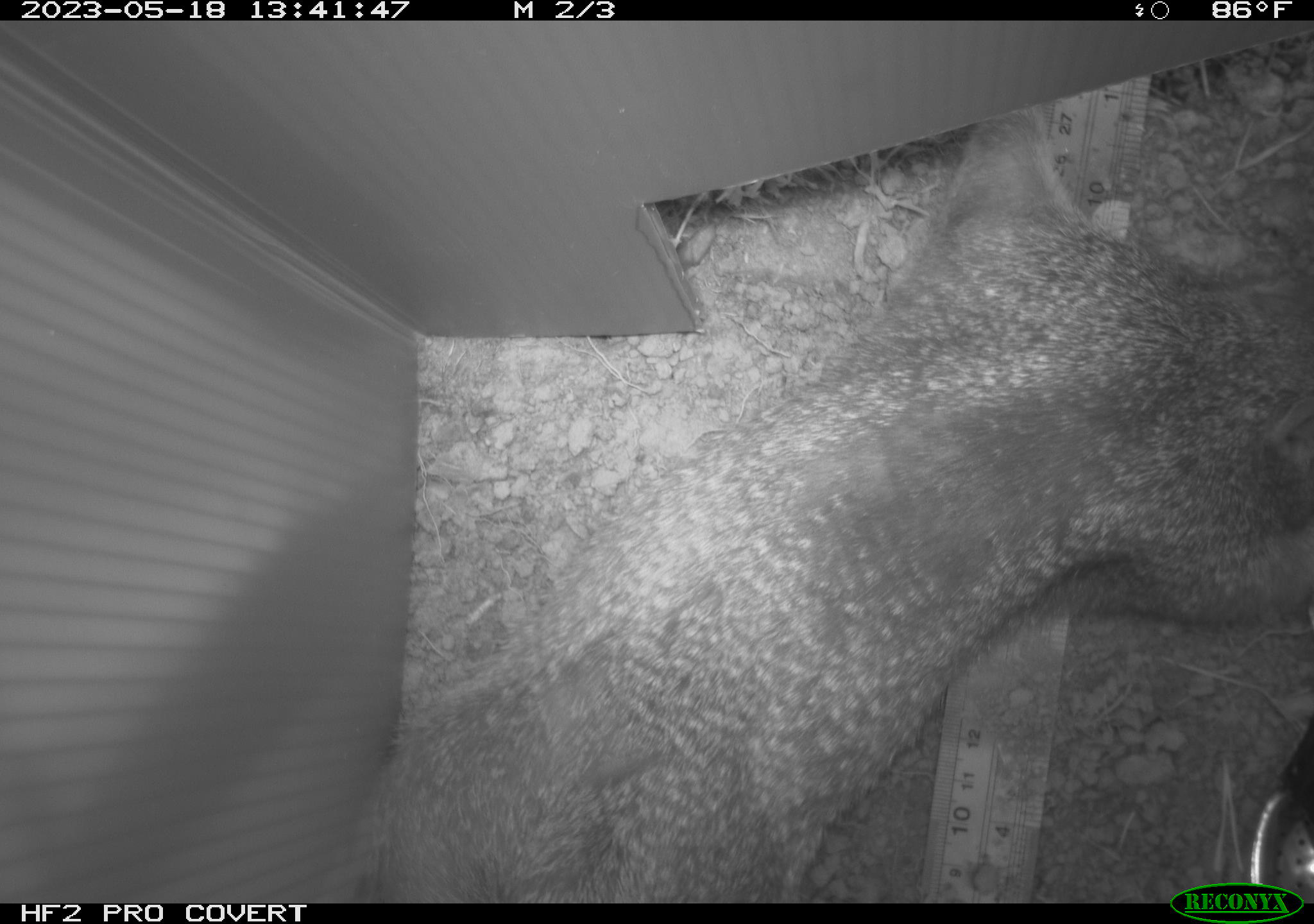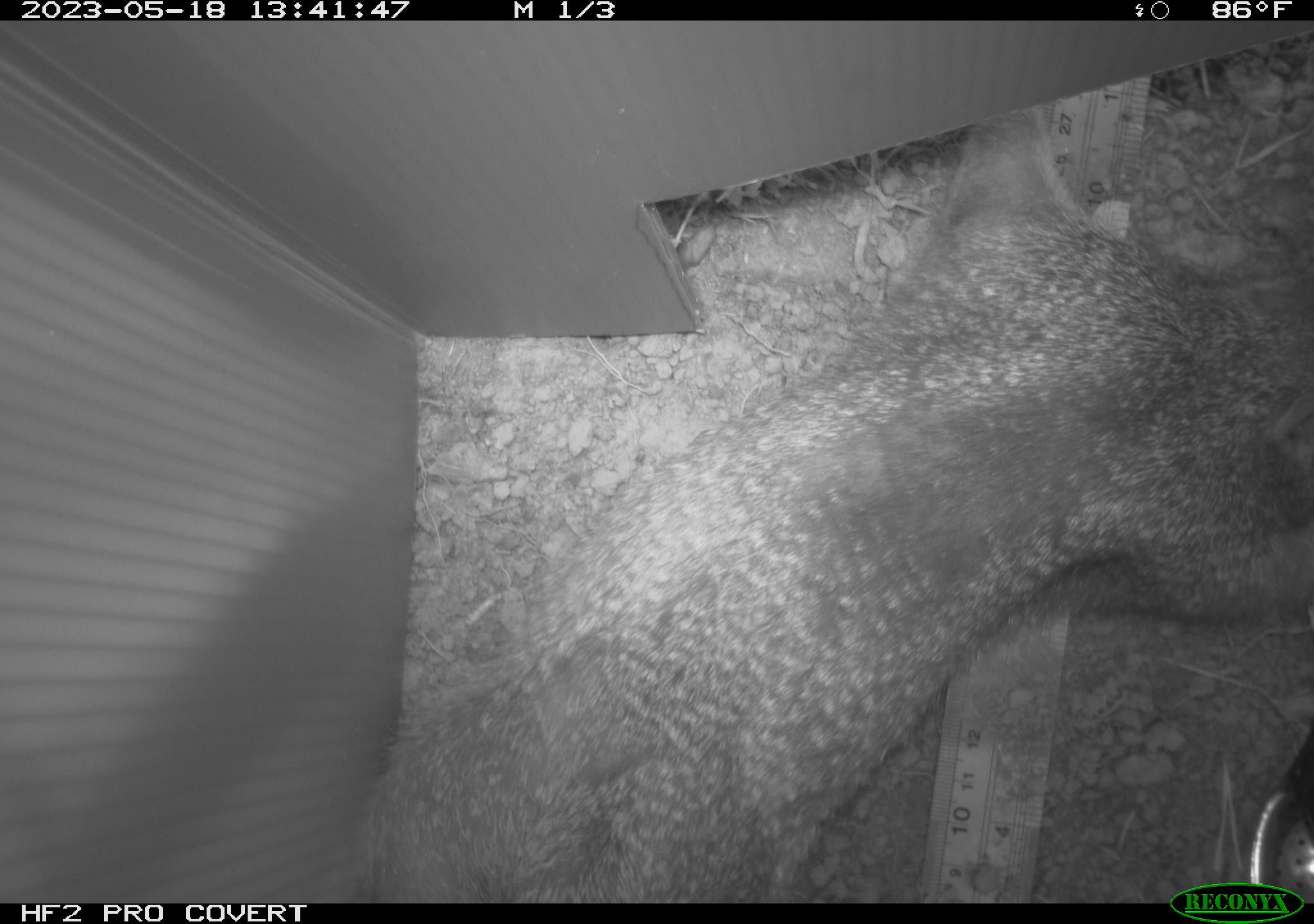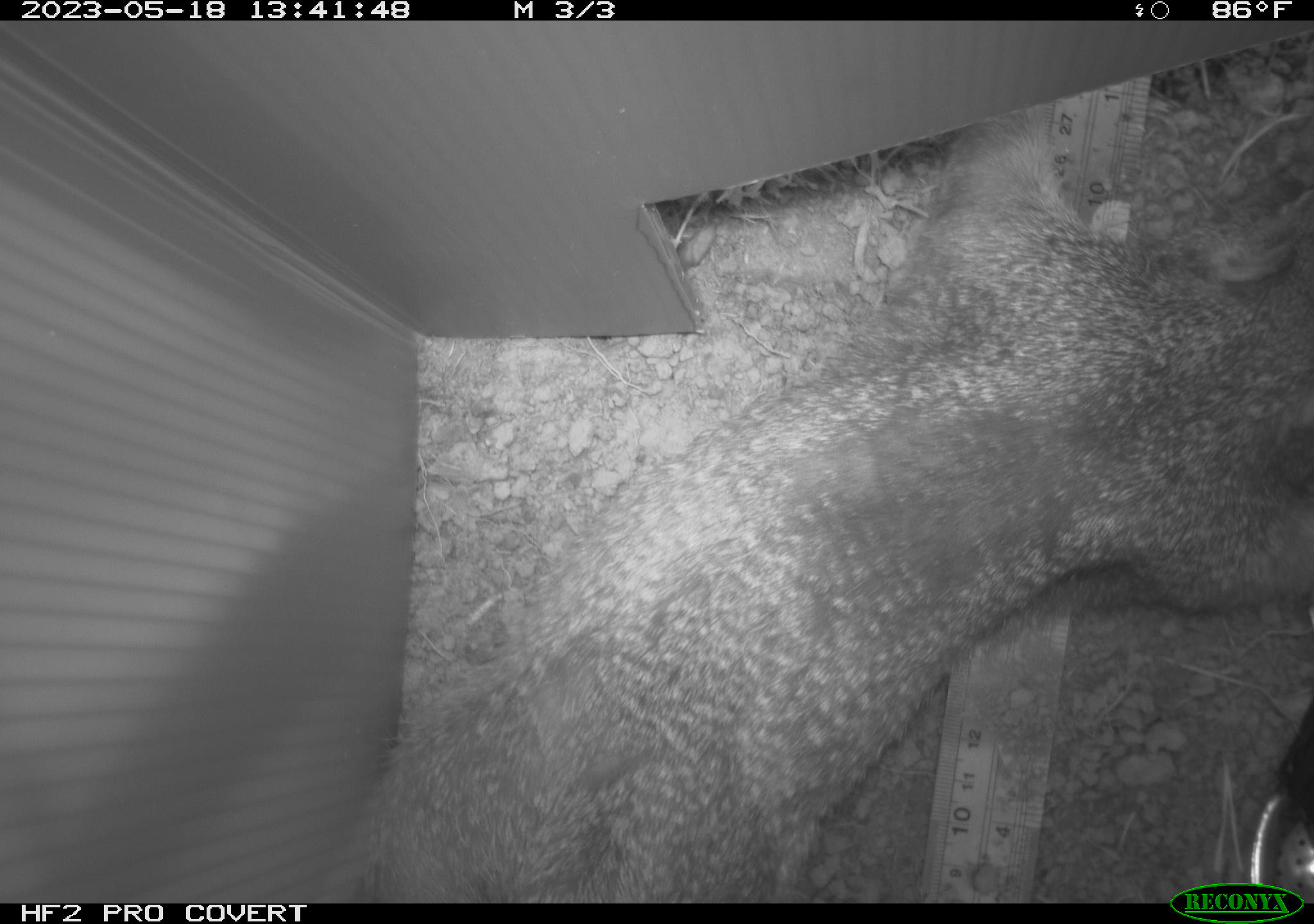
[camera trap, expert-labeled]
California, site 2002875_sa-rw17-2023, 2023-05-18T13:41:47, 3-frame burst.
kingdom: Animalia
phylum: Chordata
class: Mammalia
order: Rodentia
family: Sciuridae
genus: Otospermophilus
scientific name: Otospermophilus beecheyi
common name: california ground squirrel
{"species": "california ground squirrel (Otospermophilus beecheyi)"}